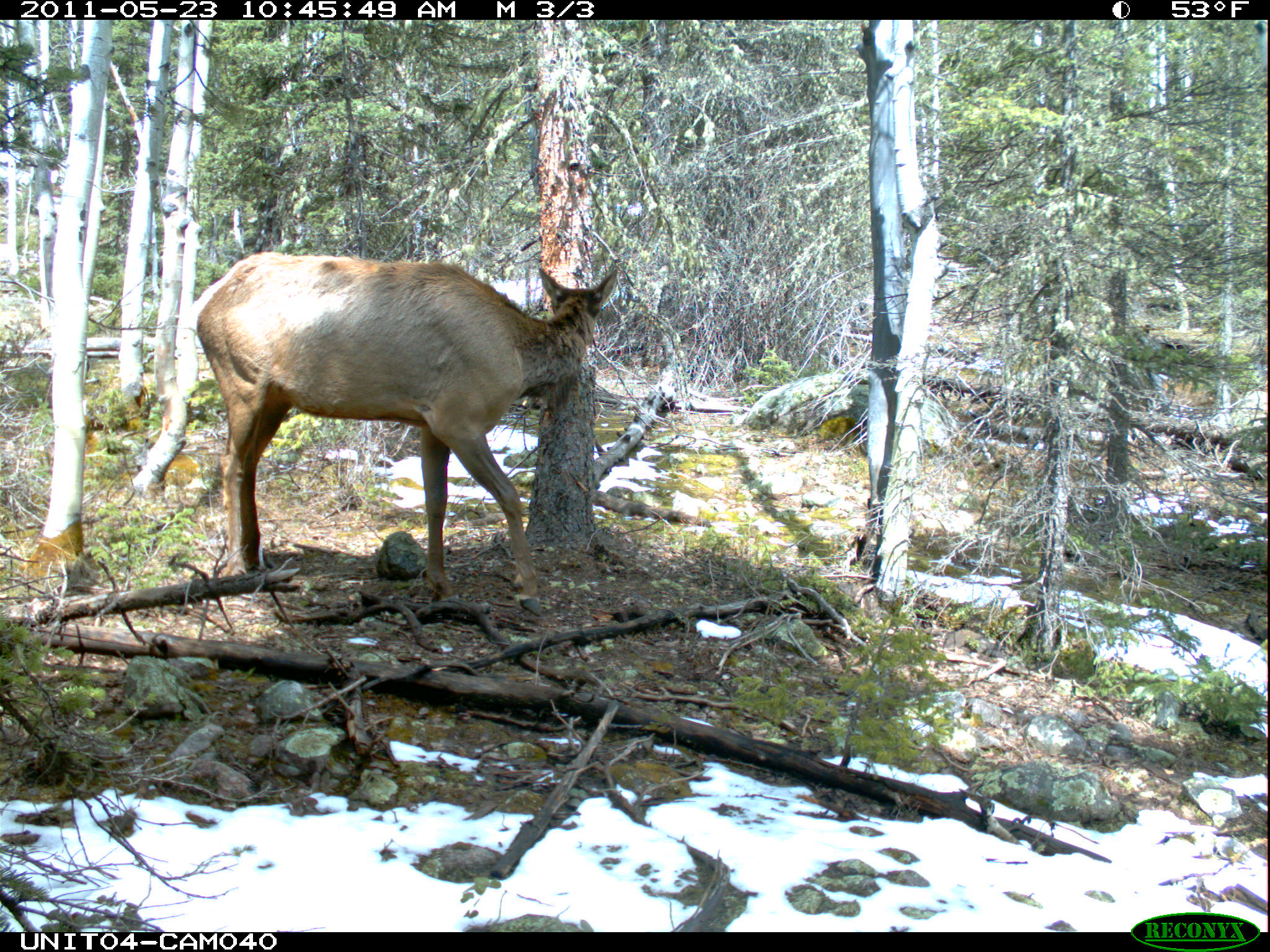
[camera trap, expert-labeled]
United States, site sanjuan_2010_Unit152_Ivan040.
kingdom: Animalia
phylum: Chordata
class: Mammalia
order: Artiodactyla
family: Cervidae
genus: Cervus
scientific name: Cervus elaphus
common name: red deer